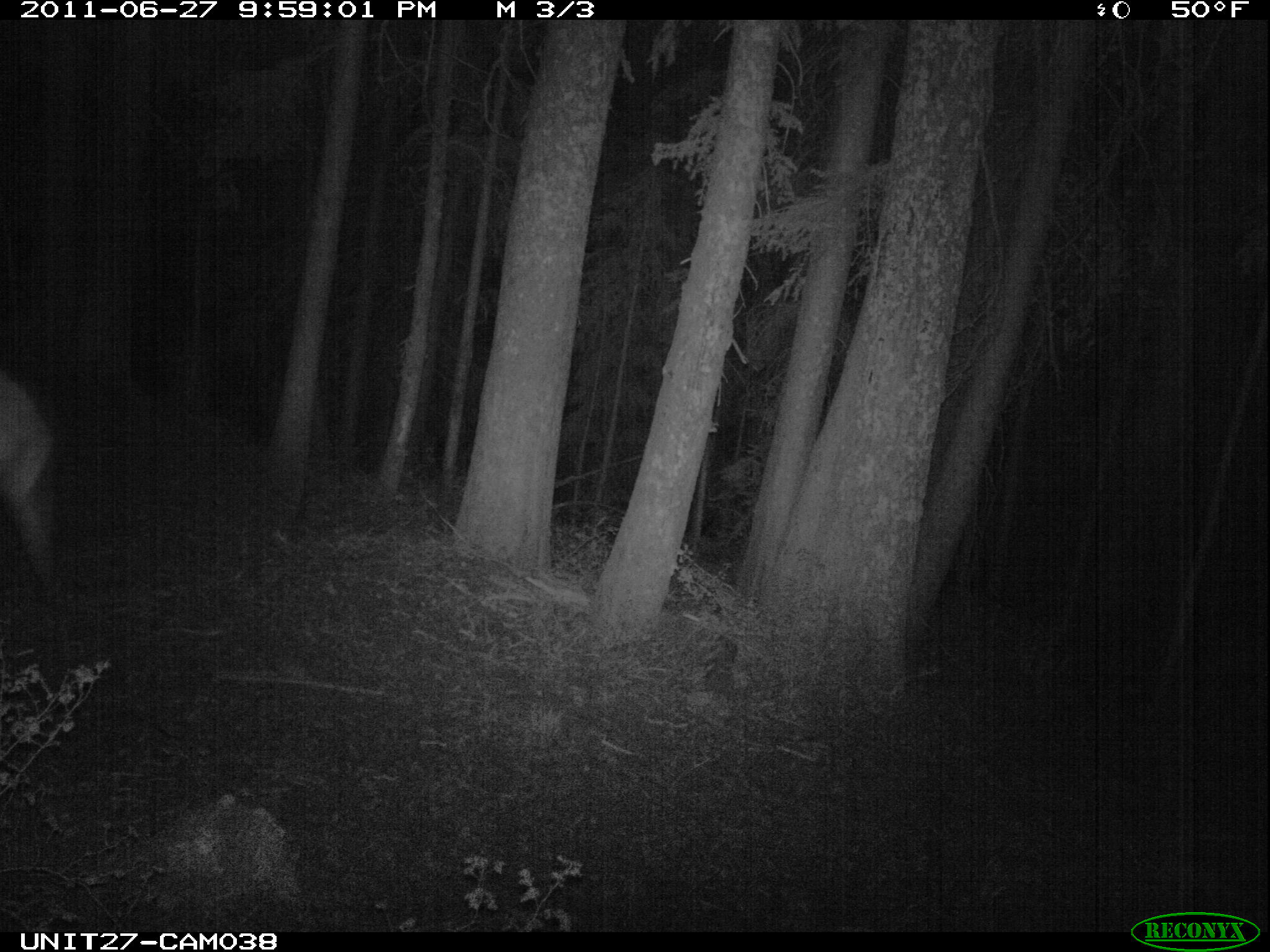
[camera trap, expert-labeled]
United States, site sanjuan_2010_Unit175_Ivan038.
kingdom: Animalia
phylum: Chordata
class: Mammalia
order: Artiodactyla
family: Cervidae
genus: Cervus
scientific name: Cervus elaphus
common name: red deer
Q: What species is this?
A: Cervus elaphus (red deer).